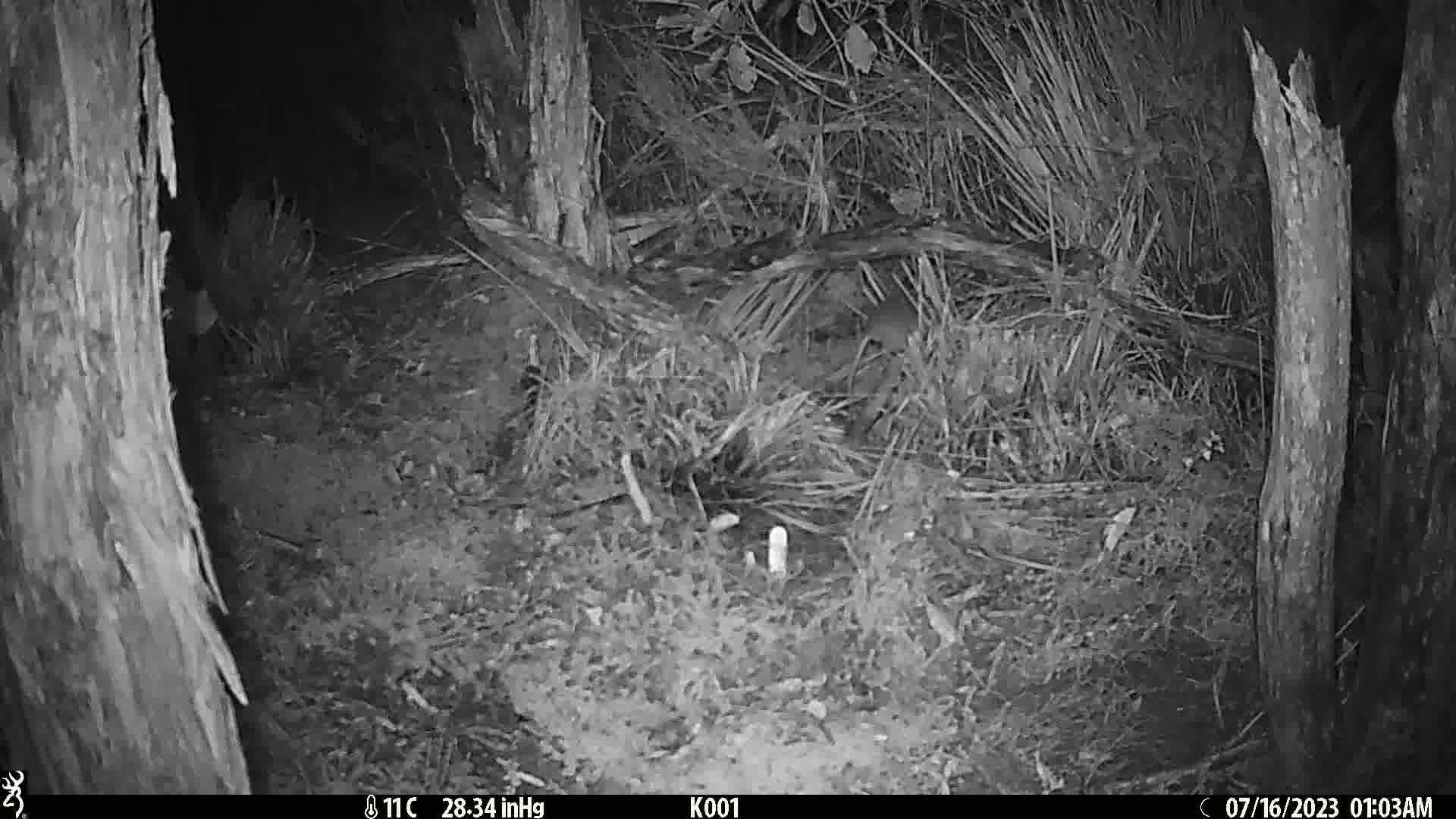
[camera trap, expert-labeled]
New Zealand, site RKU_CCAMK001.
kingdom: Animalia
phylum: Chordata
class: Mammalia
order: Rodentia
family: Muridae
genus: Rattus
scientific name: Rattus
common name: rat